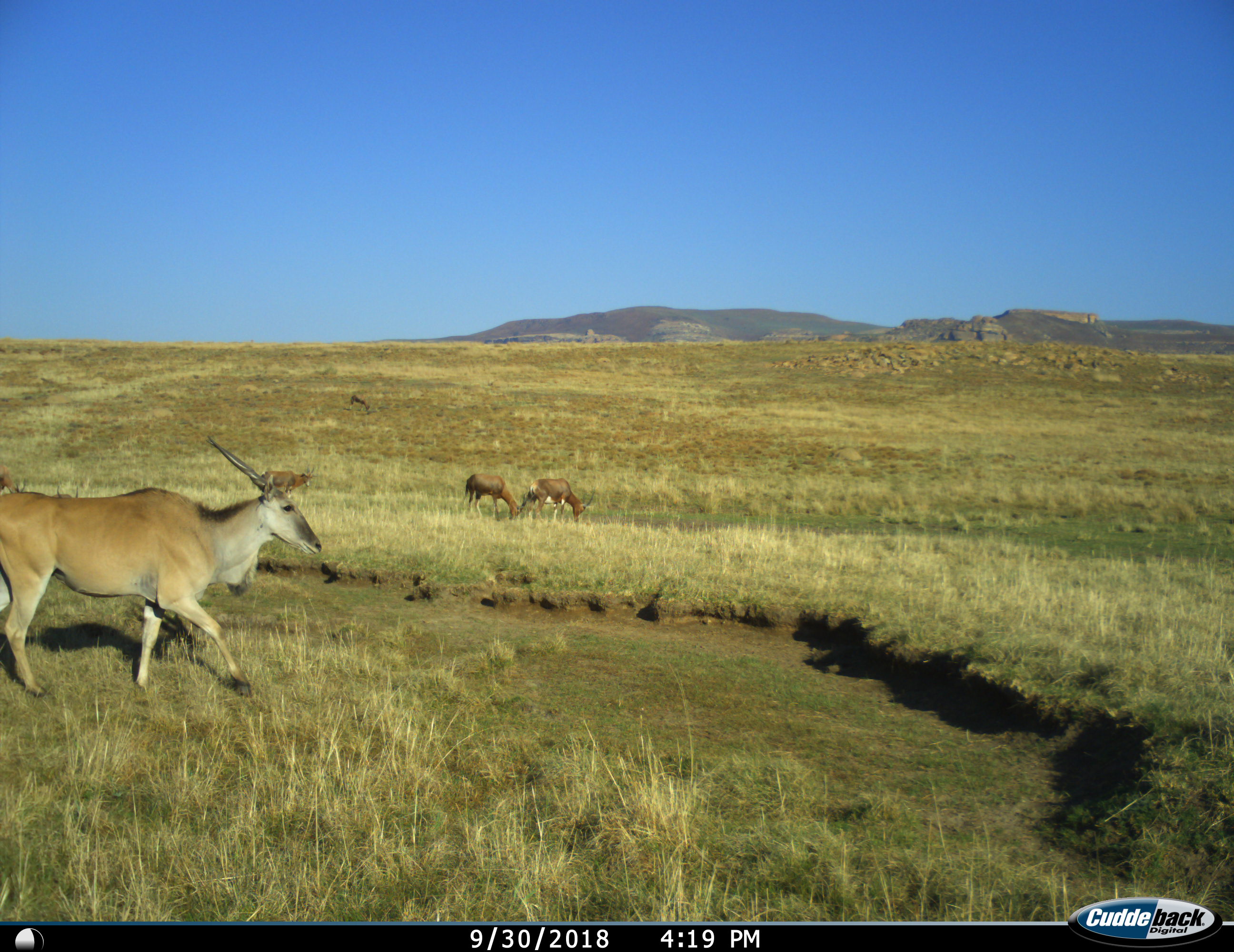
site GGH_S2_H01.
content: unidentified animal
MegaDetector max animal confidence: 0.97